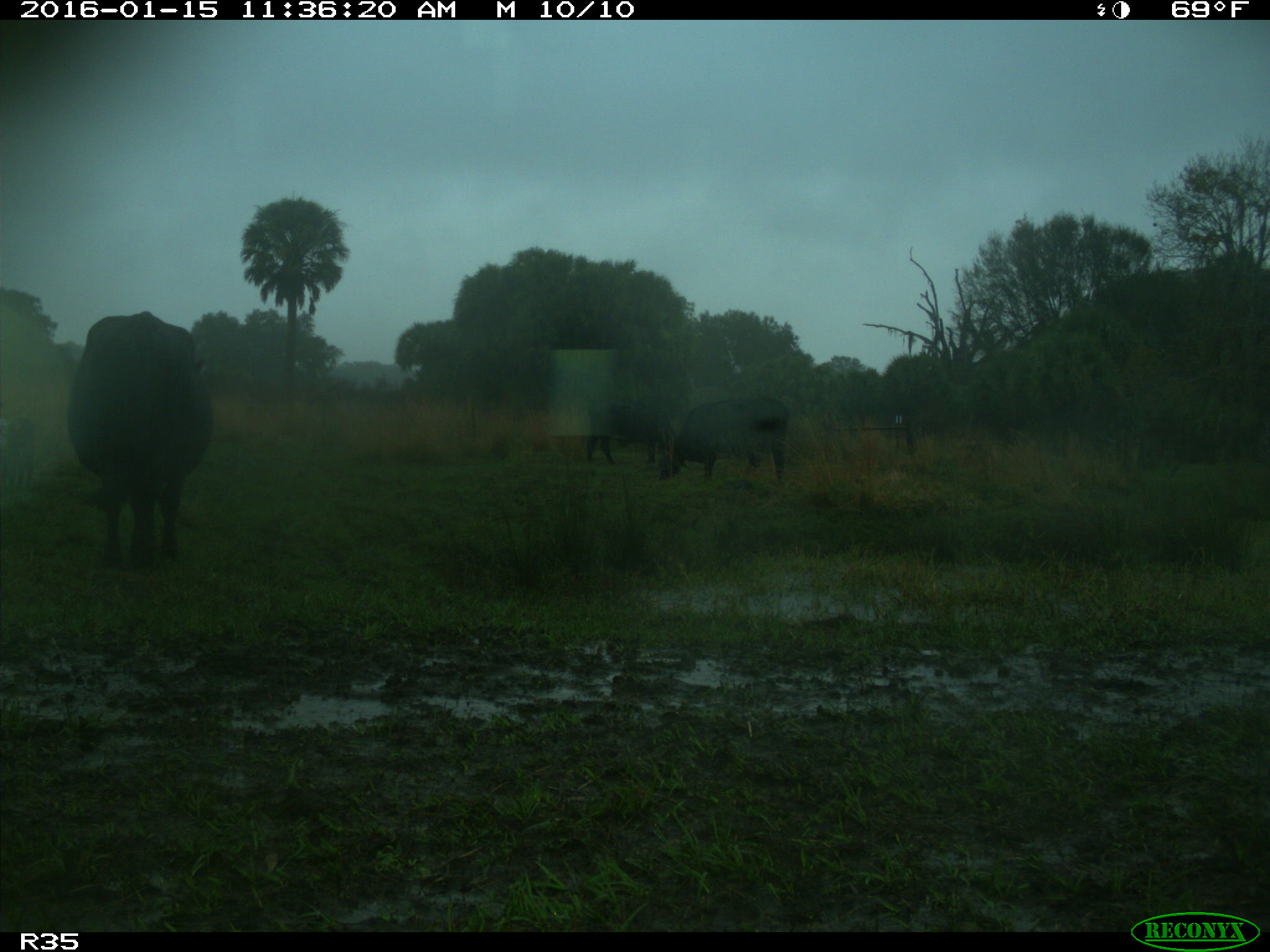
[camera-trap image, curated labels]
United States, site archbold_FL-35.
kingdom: Animalia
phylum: Chordata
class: Mammalia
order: Artiodactyla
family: Bovidae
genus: Bos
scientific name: Bos taurus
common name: domestic cow